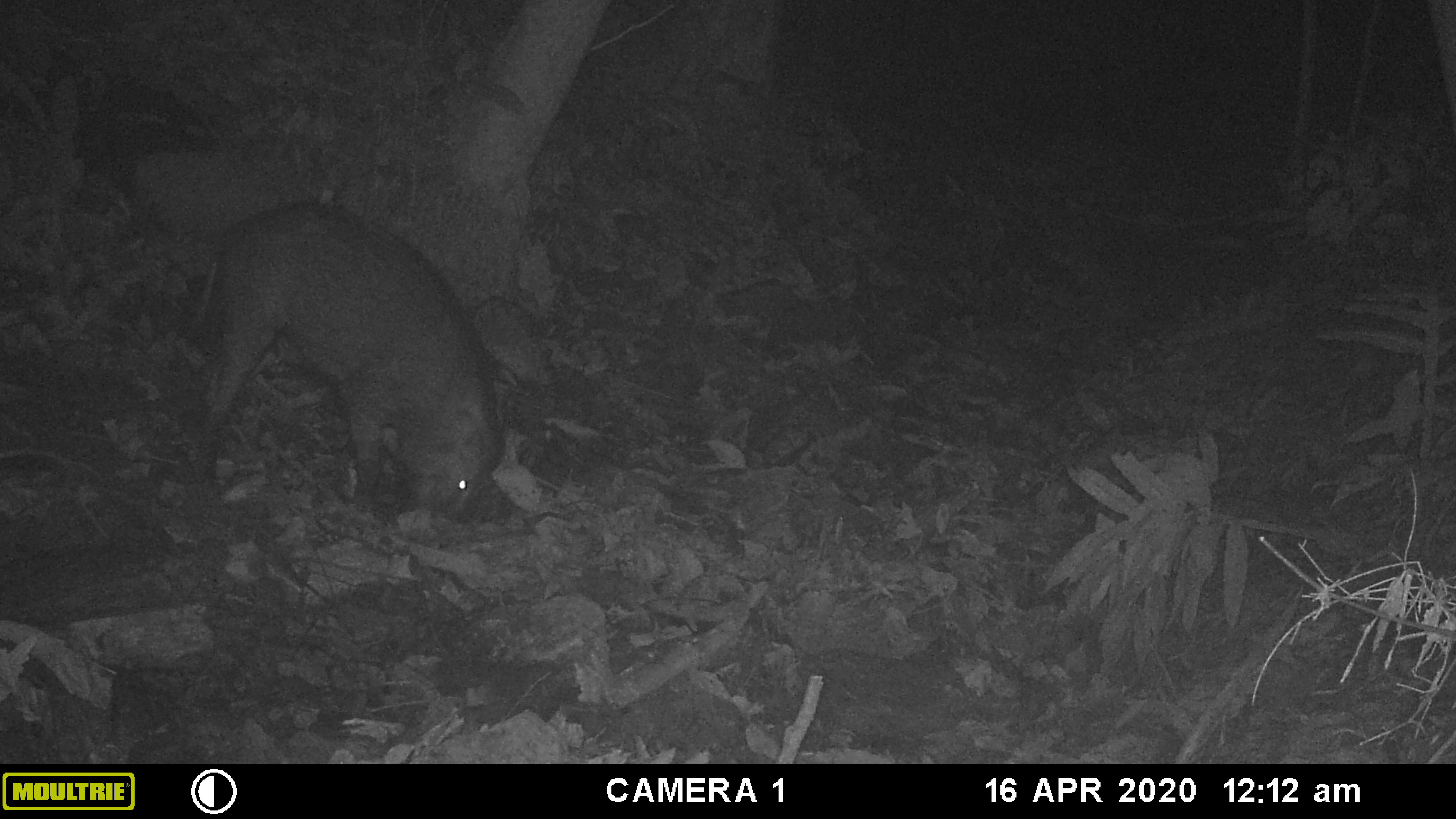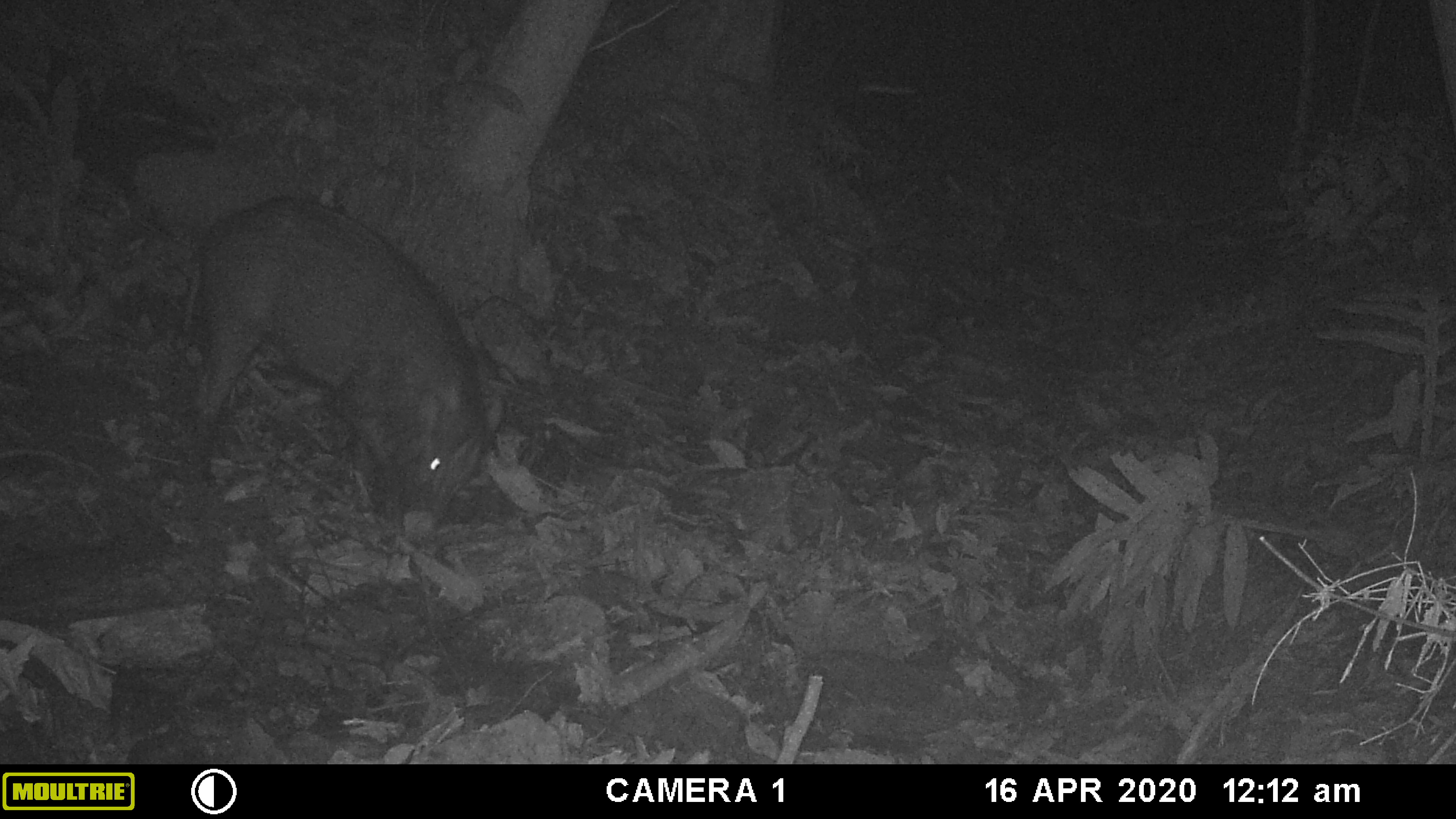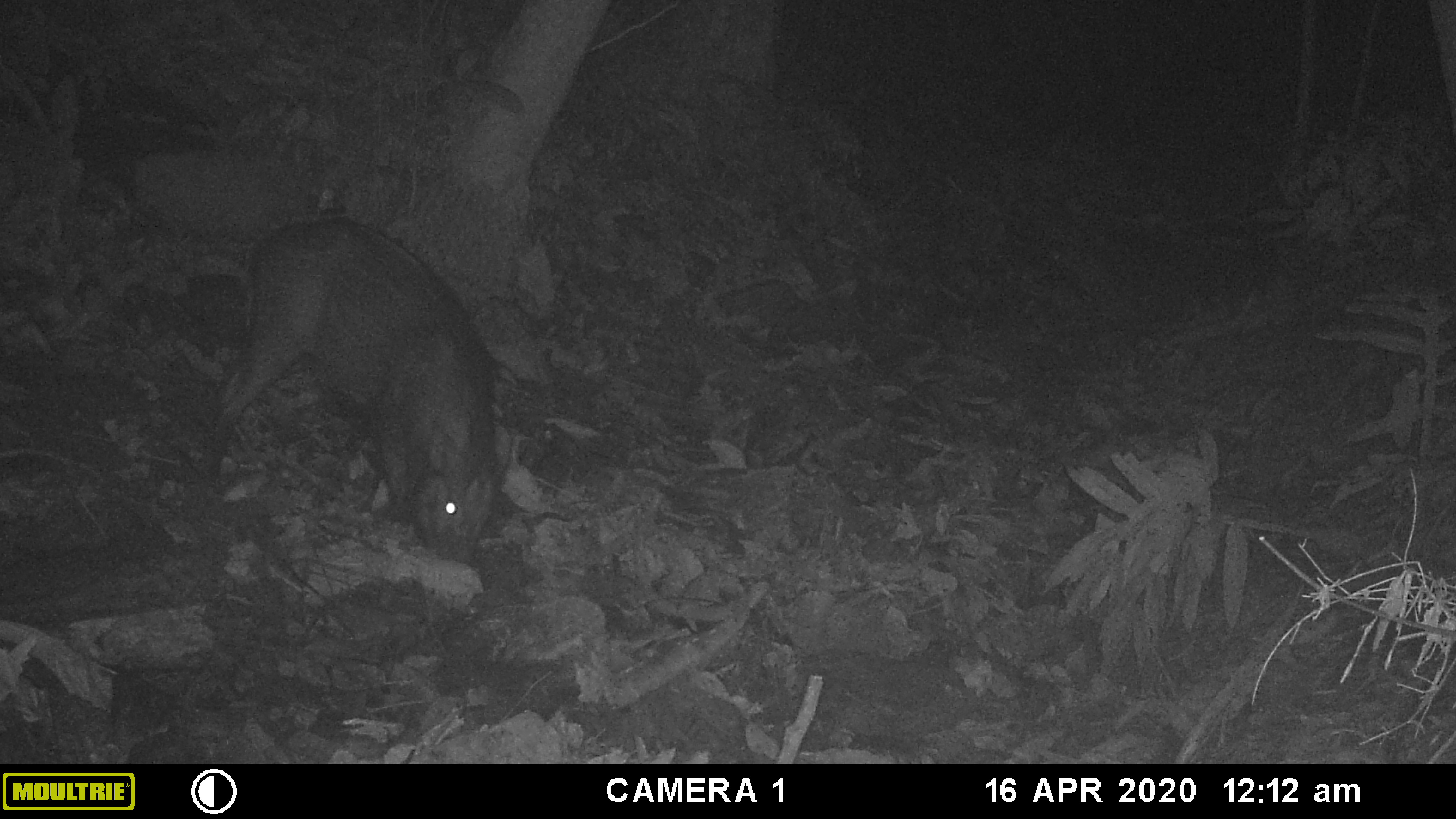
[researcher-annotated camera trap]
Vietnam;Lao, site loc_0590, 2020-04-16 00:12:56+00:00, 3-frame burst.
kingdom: Animalia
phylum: Chordata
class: Mammalia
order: Artiodactyla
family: Suidae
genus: Sus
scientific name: Sus scrofa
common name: eurasian wild pig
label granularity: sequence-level